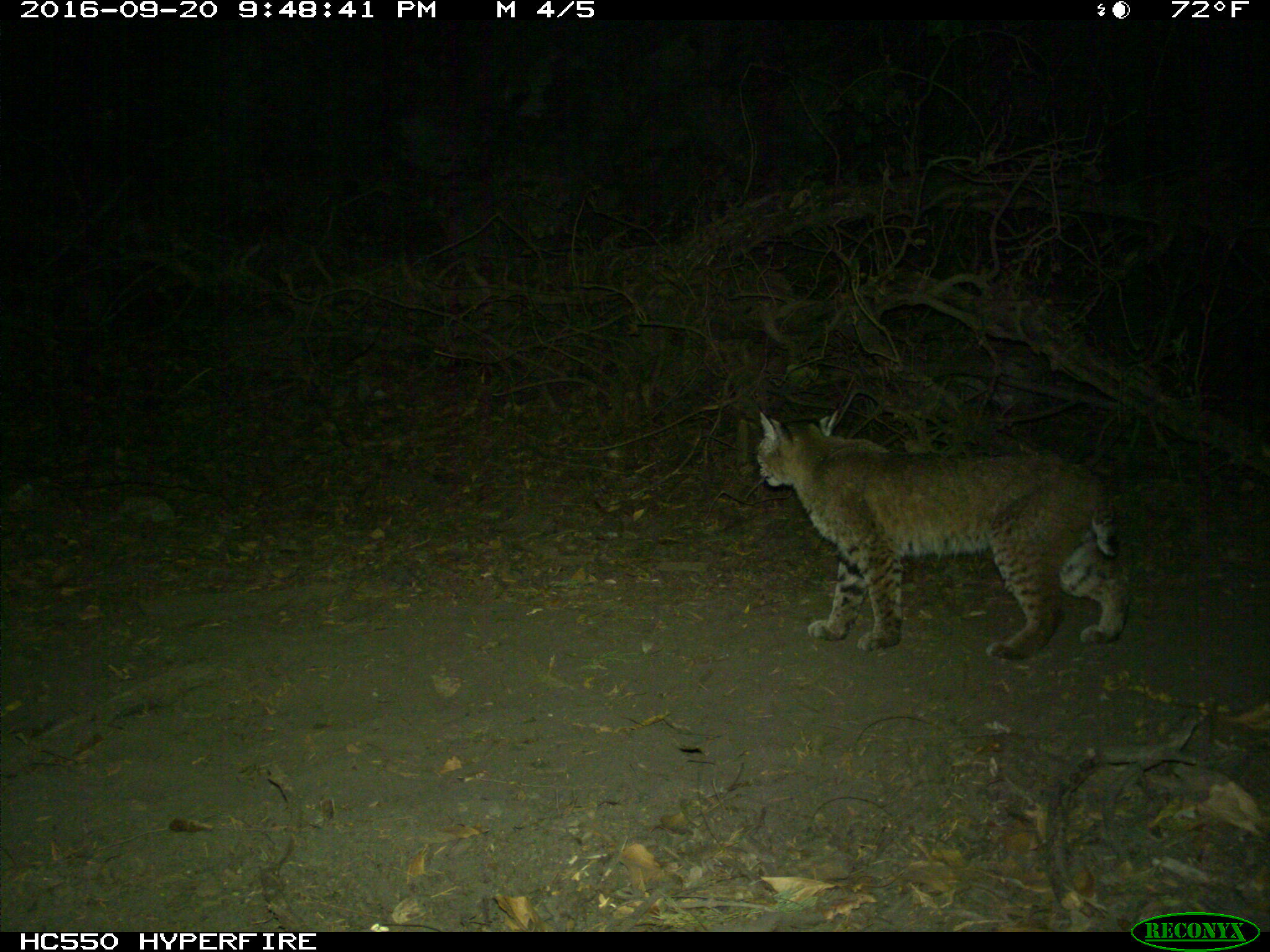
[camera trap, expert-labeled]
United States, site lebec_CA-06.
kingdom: Animalia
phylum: Chordata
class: Mammalia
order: Carnivora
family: Felidae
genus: Lynx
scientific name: Lynx rufus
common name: bobcat